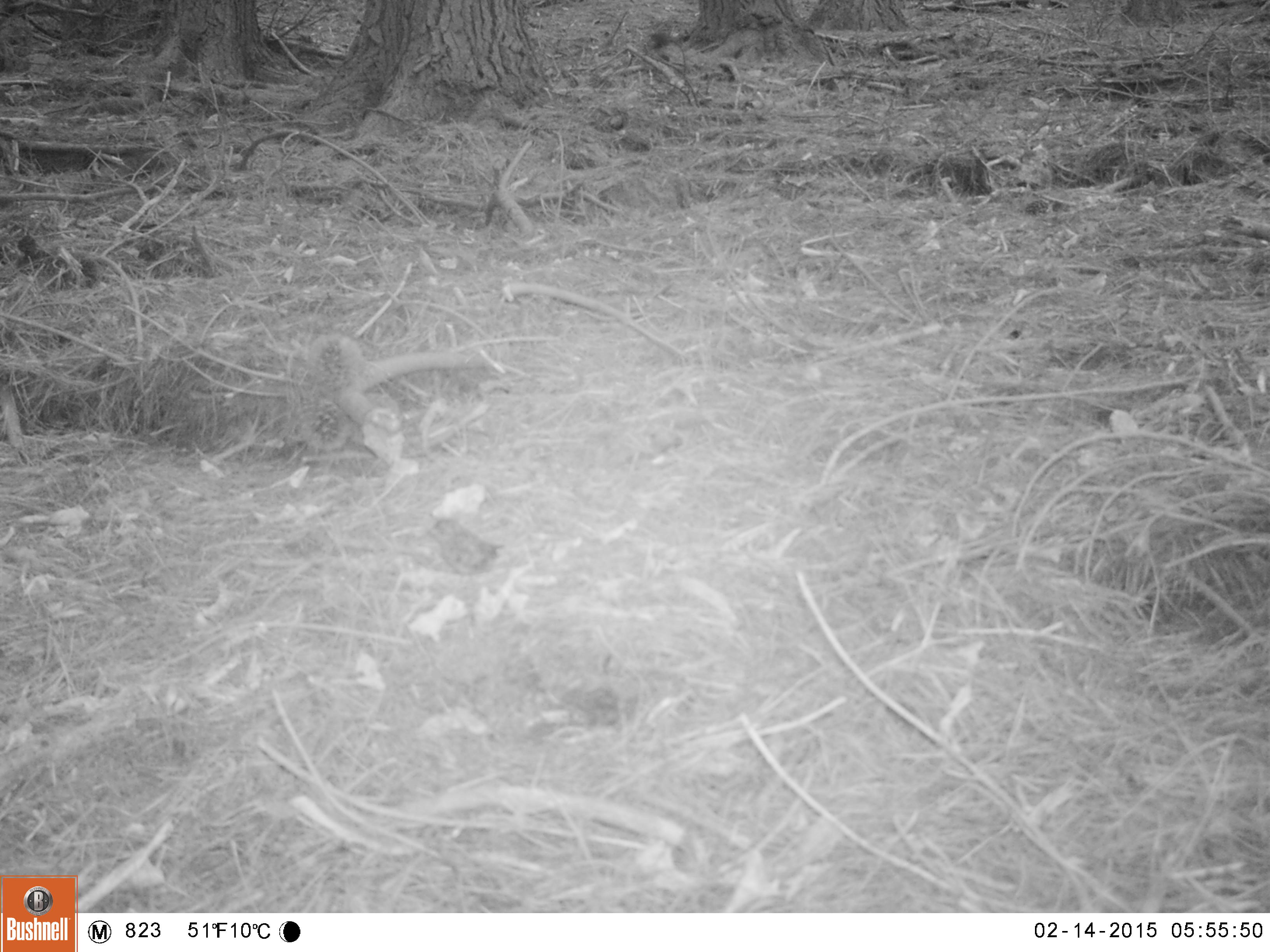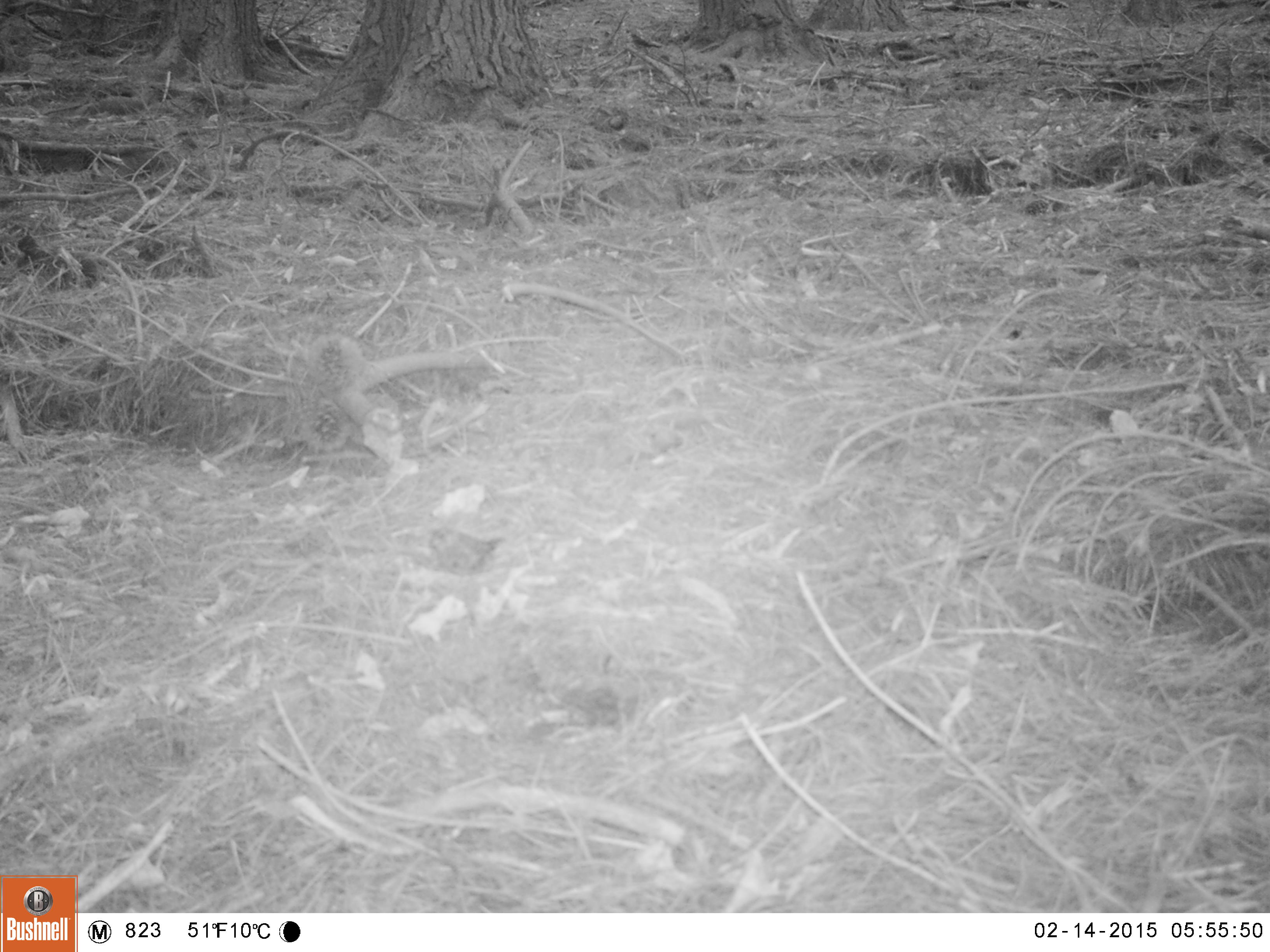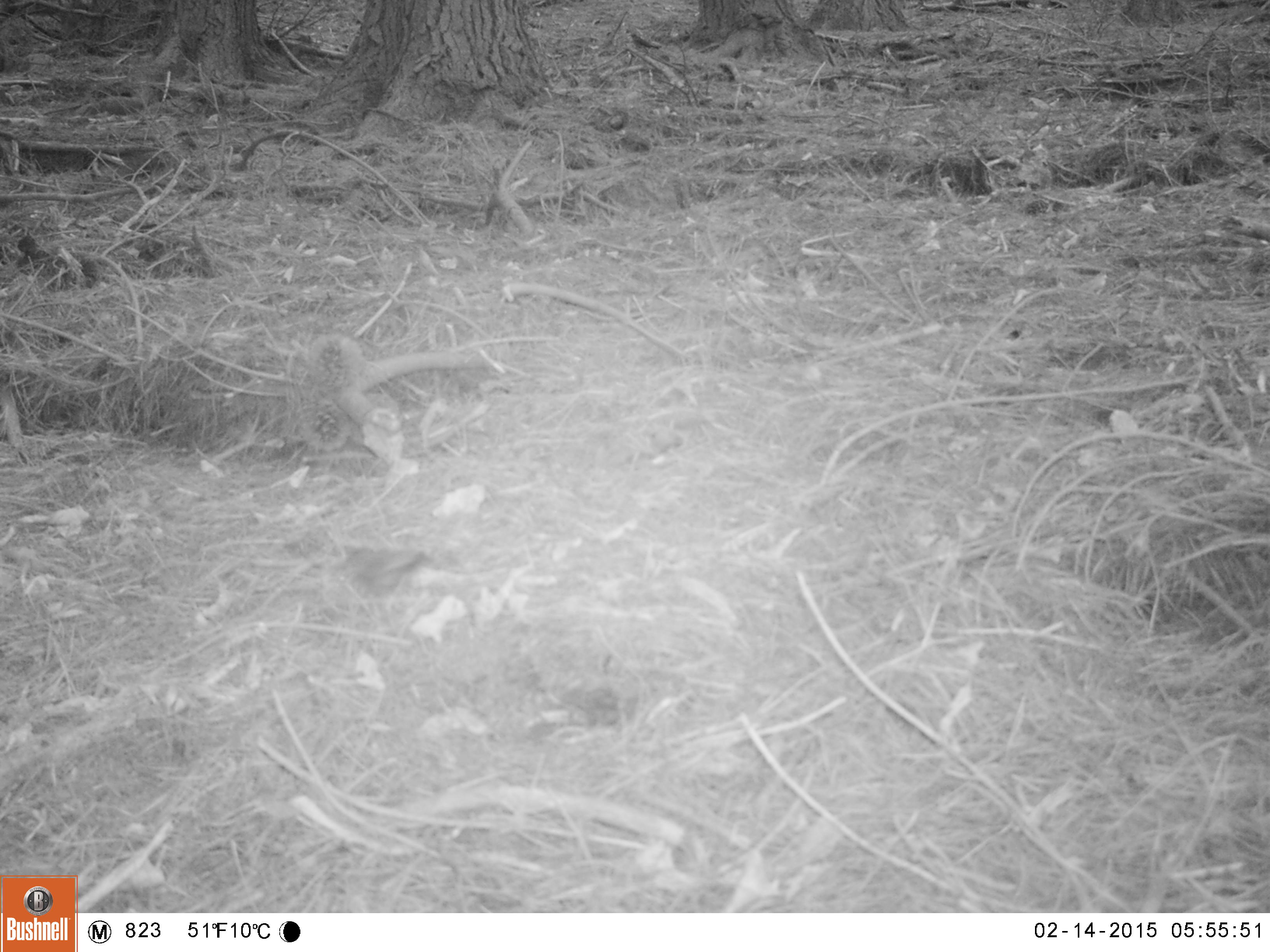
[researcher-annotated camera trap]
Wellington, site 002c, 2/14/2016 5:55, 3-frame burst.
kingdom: Animalia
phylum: Chordata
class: Aves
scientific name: Aves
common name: bird